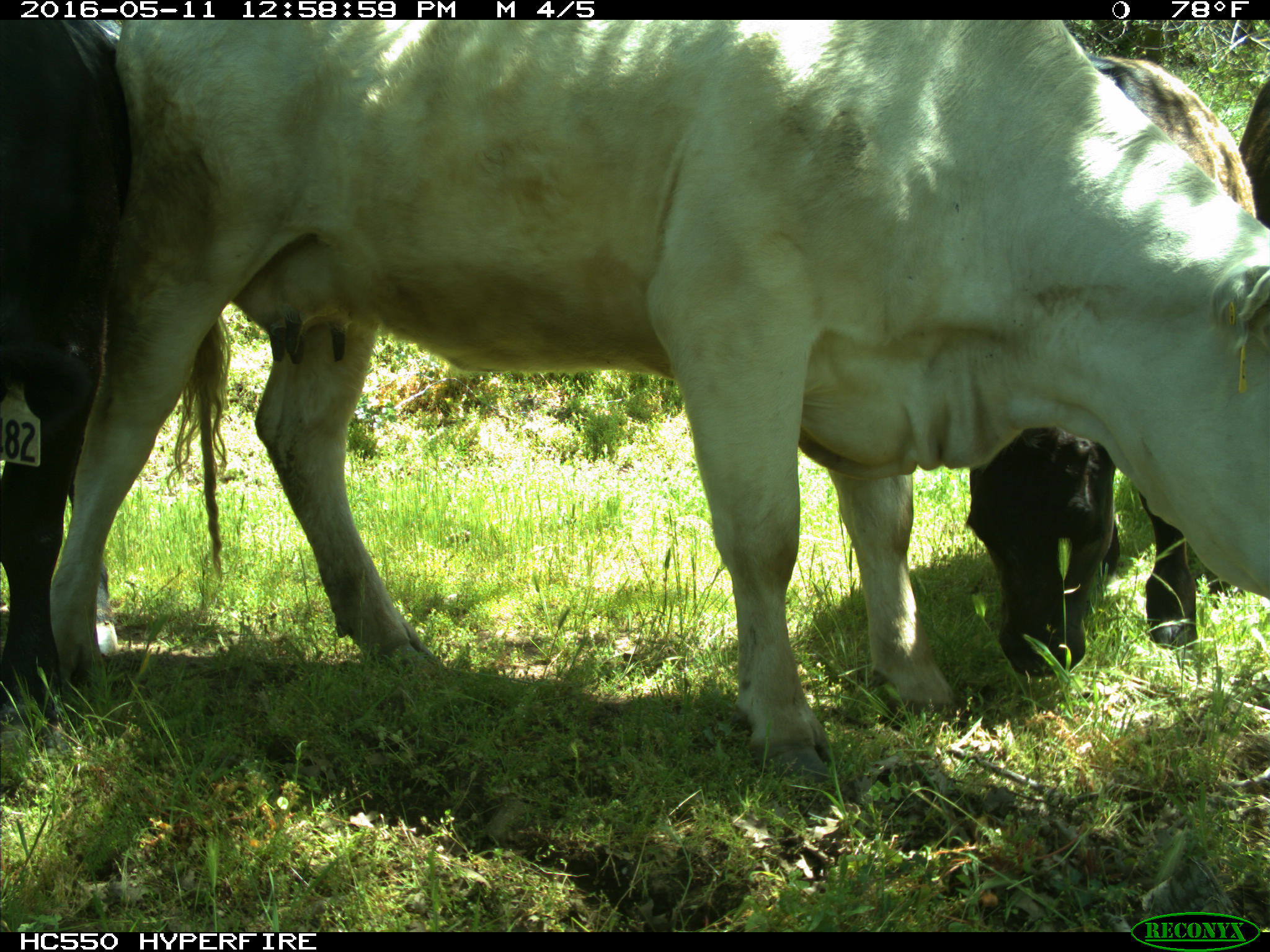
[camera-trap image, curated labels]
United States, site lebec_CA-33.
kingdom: Animalia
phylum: Chordata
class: Mammalia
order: Artiodactyla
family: Bovidae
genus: Bos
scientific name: Bos taurus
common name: domestic cow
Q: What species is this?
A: Bos taurus (domestic cow).